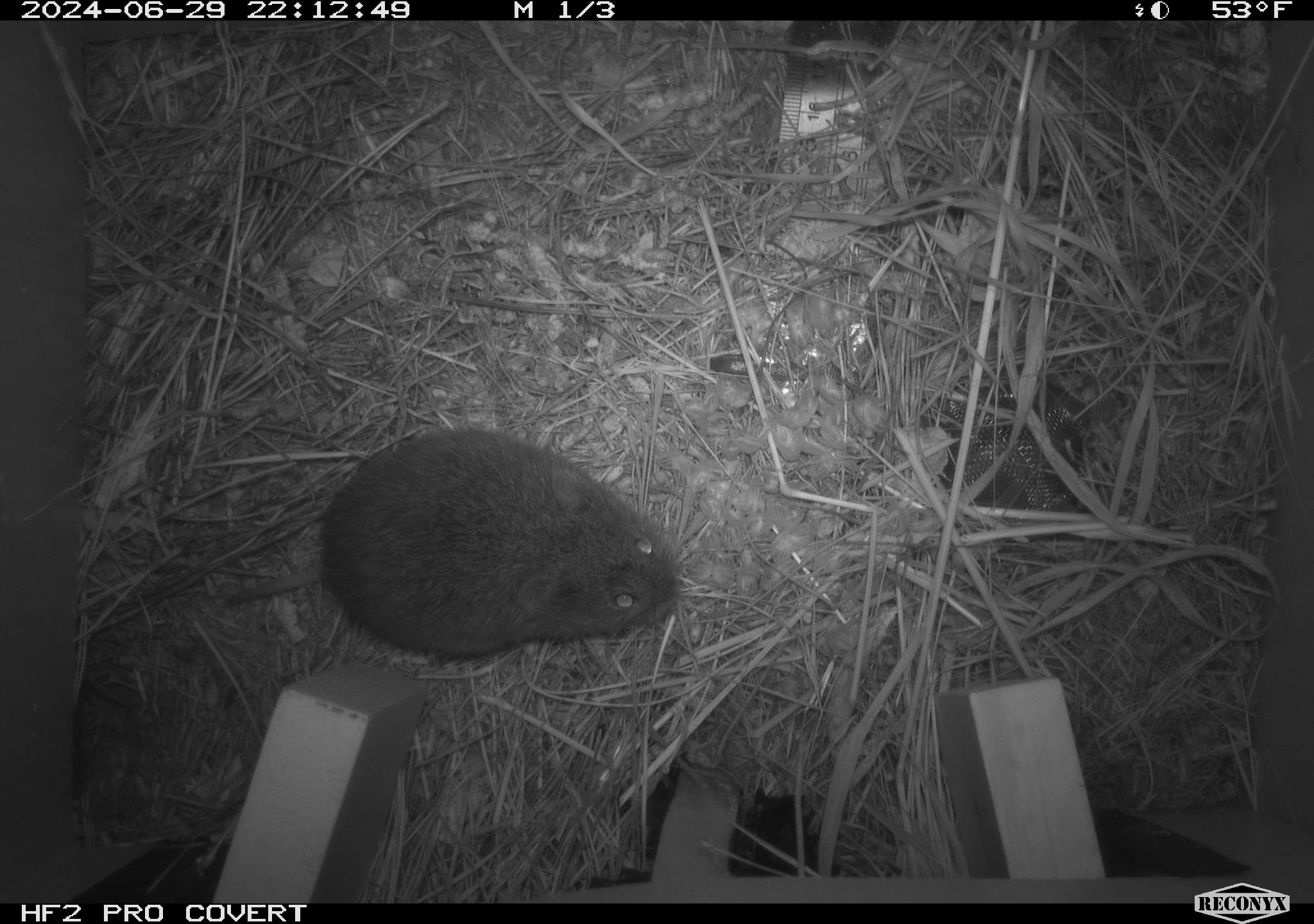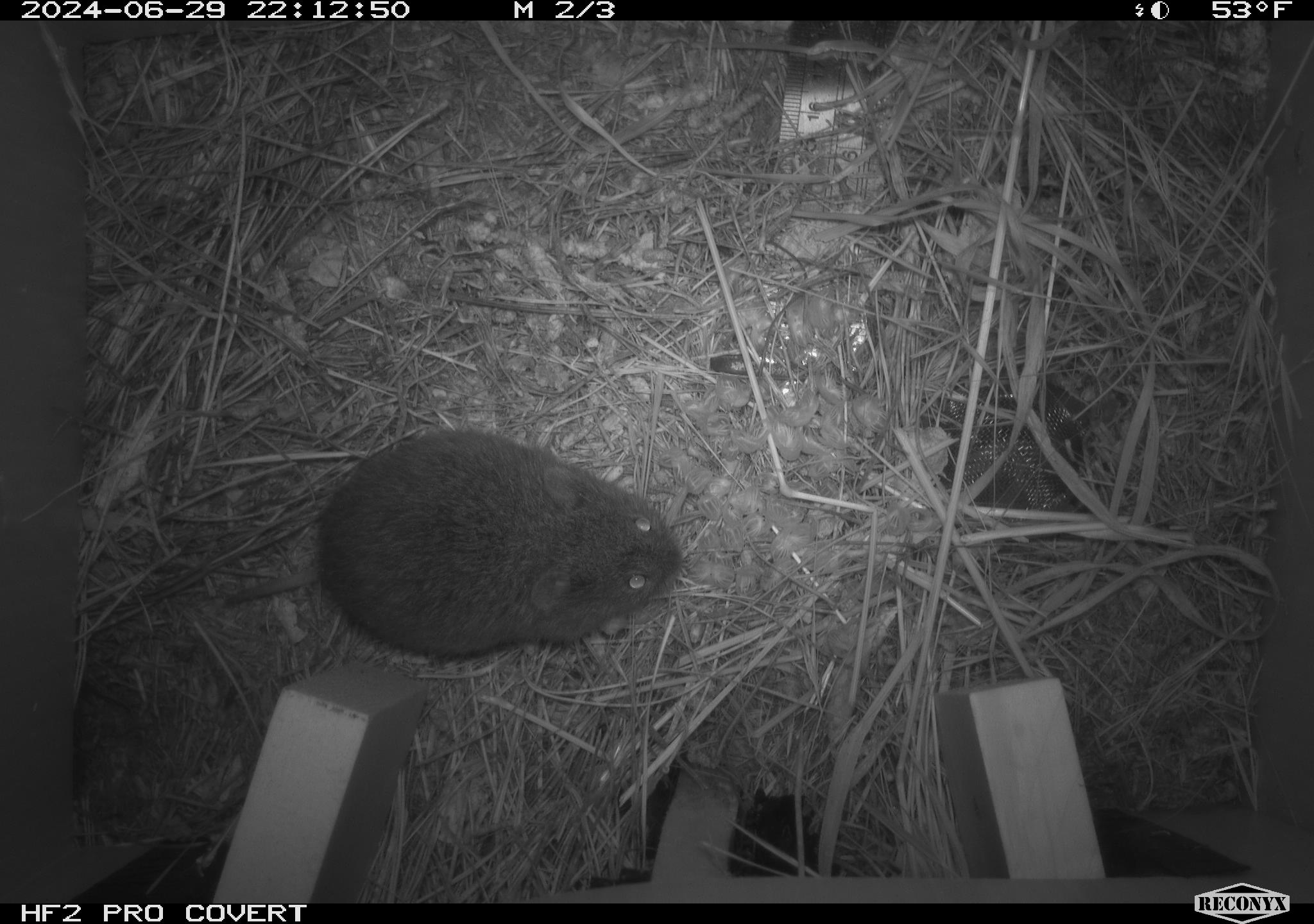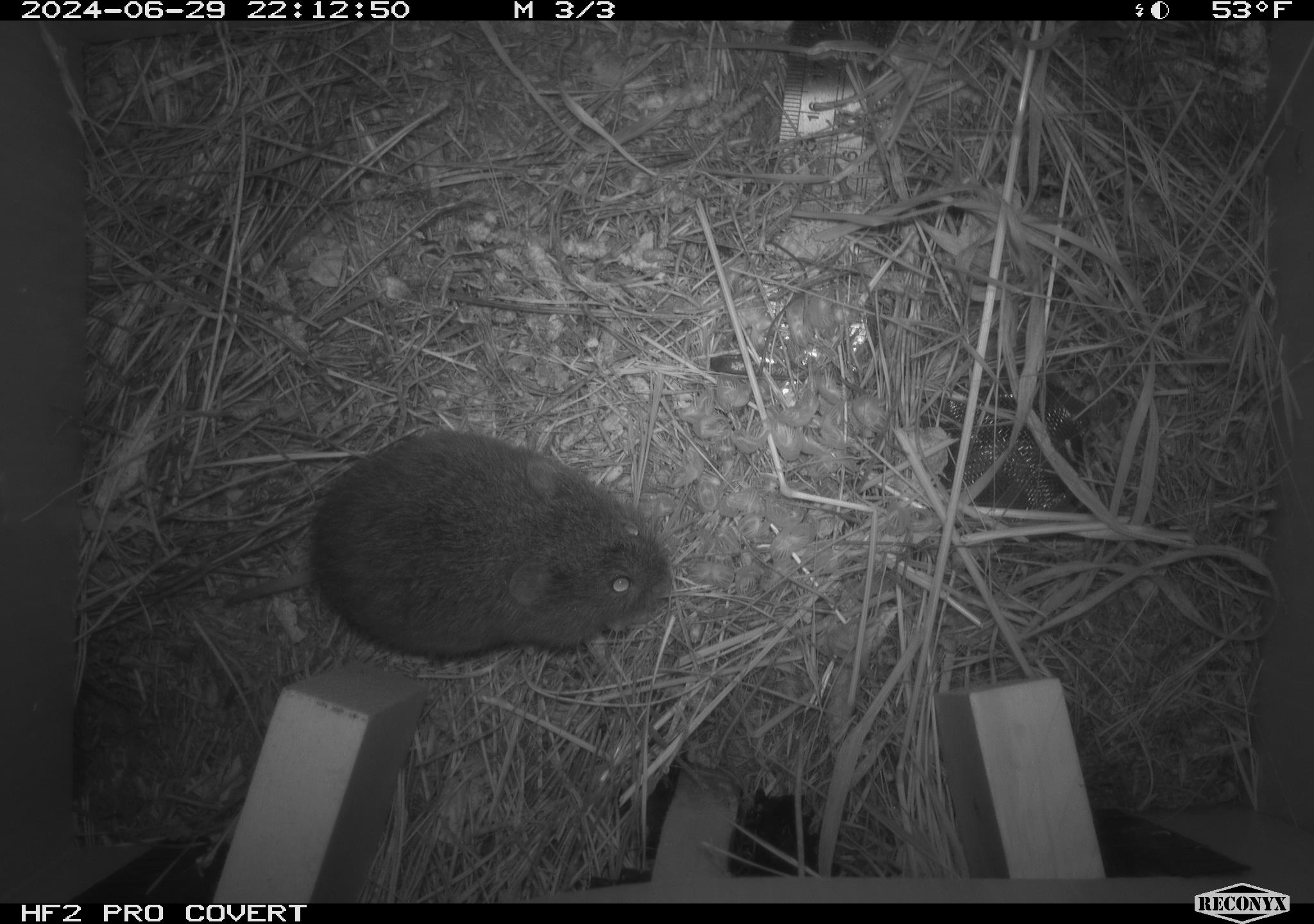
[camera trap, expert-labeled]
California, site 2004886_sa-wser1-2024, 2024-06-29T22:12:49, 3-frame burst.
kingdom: Animalia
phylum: Chordata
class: Mammalia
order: Rodentia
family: Cricetidae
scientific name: Arvicolinae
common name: voles, lemmings, and muskrats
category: arvicolinae subfamily